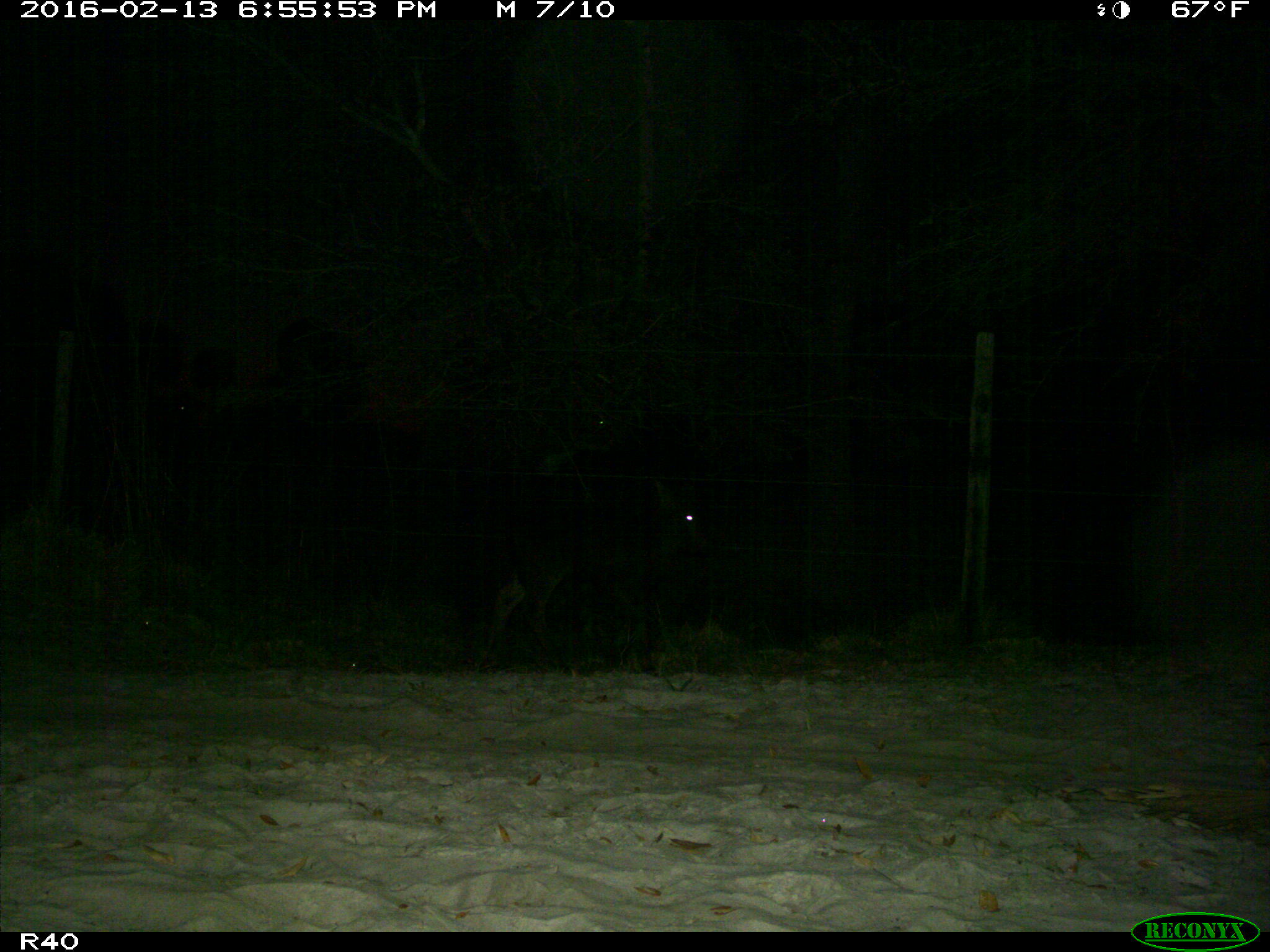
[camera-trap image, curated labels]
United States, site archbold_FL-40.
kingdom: Animalia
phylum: Chordata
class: Mammalia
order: Artiodactyla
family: Bovidae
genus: Bos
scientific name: Bos taurus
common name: domestic cow